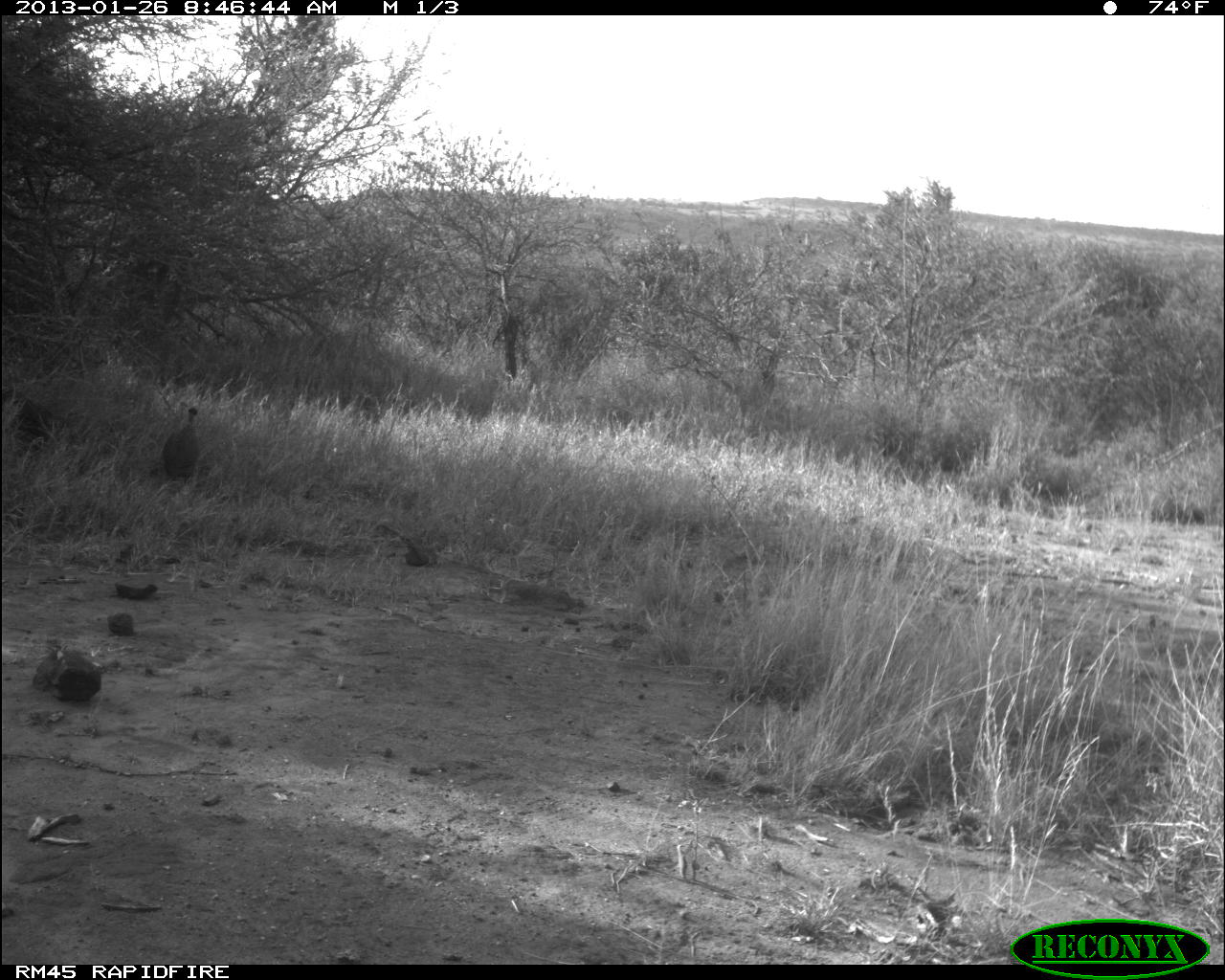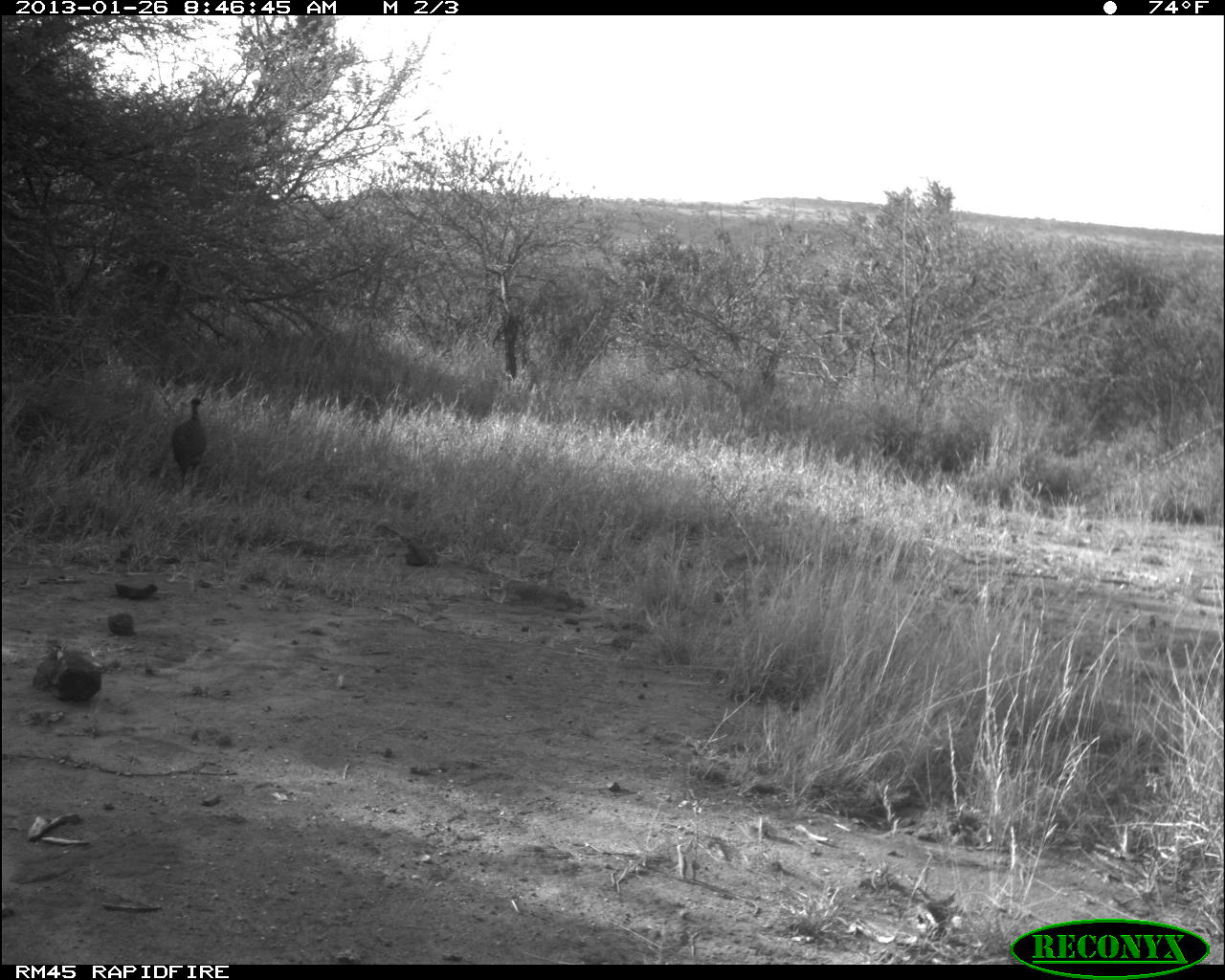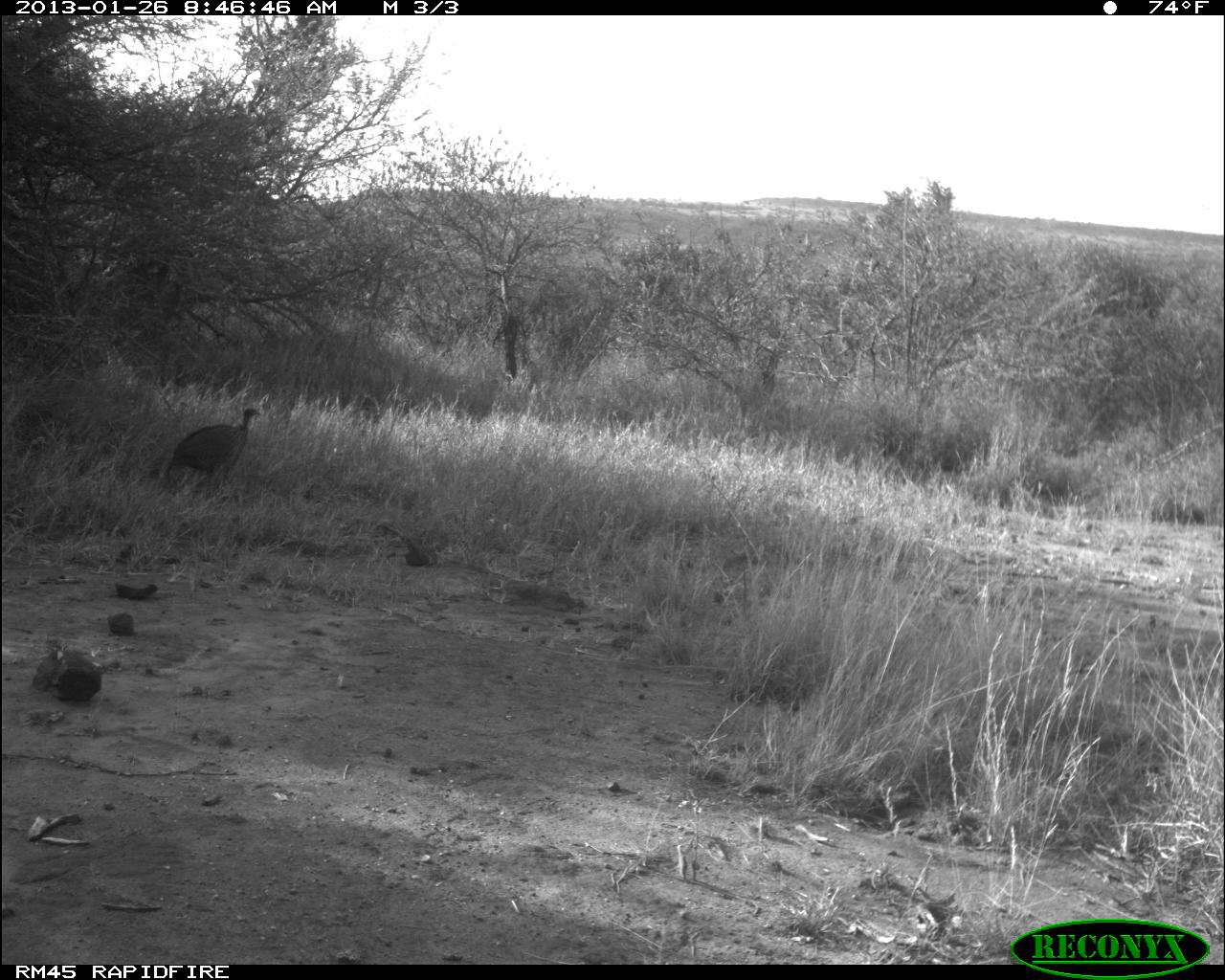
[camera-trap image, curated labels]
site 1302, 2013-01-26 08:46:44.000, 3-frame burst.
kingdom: Animalia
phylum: Chordata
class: Aves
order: Galliformes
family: Numididae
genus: Acryllium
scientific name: Acryllium vulturinum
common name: vulturine guineafowl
Acryllium vulturinum (vulturine guineafowl), count 2.